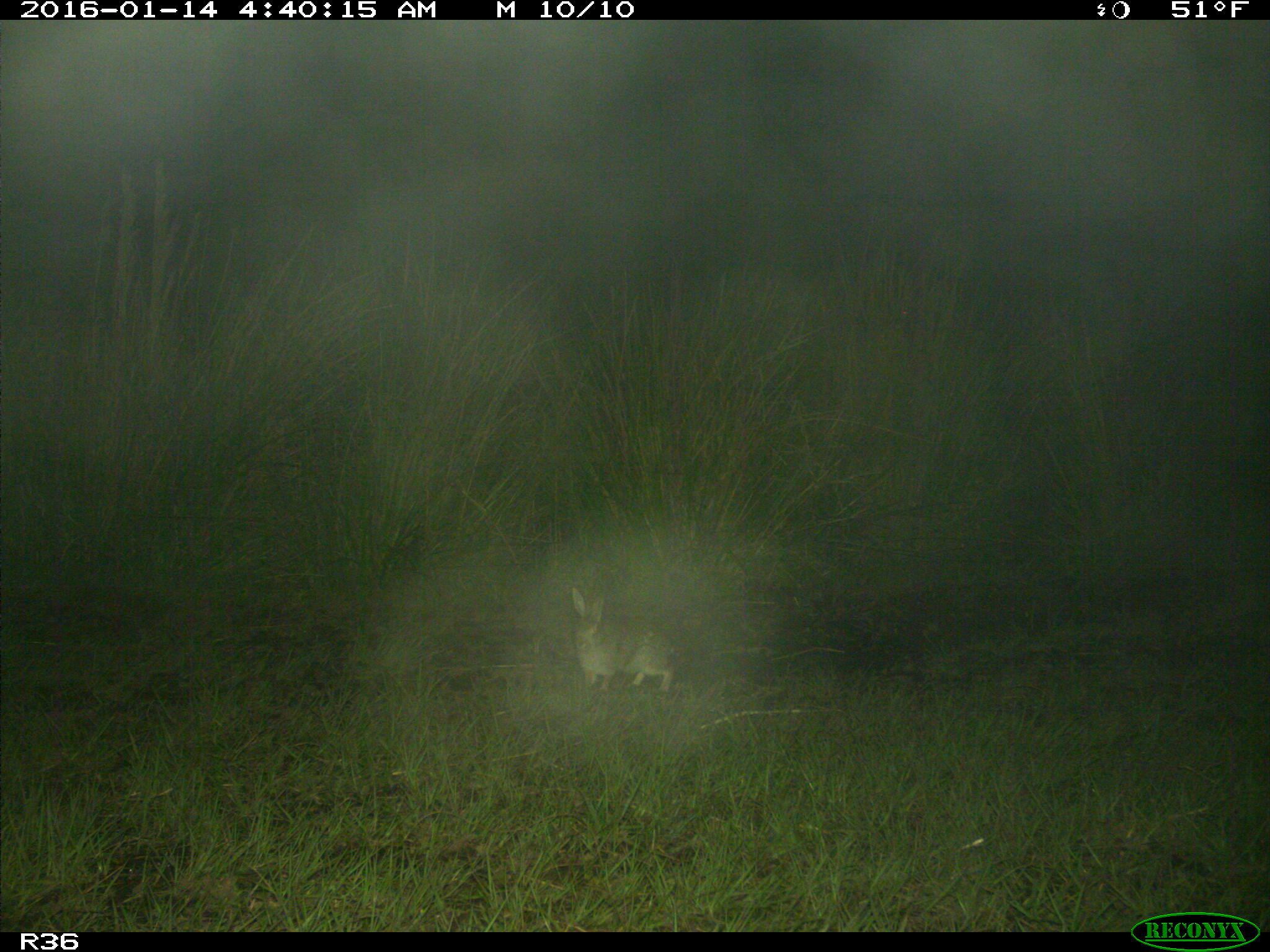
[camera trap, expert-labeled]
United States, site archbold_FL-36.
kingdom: Animalia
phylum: Chordata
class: Mammalia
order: Lagomorpha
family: Leporidae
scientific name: Leporidae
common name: rabbits and hares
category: unidentified rabbit